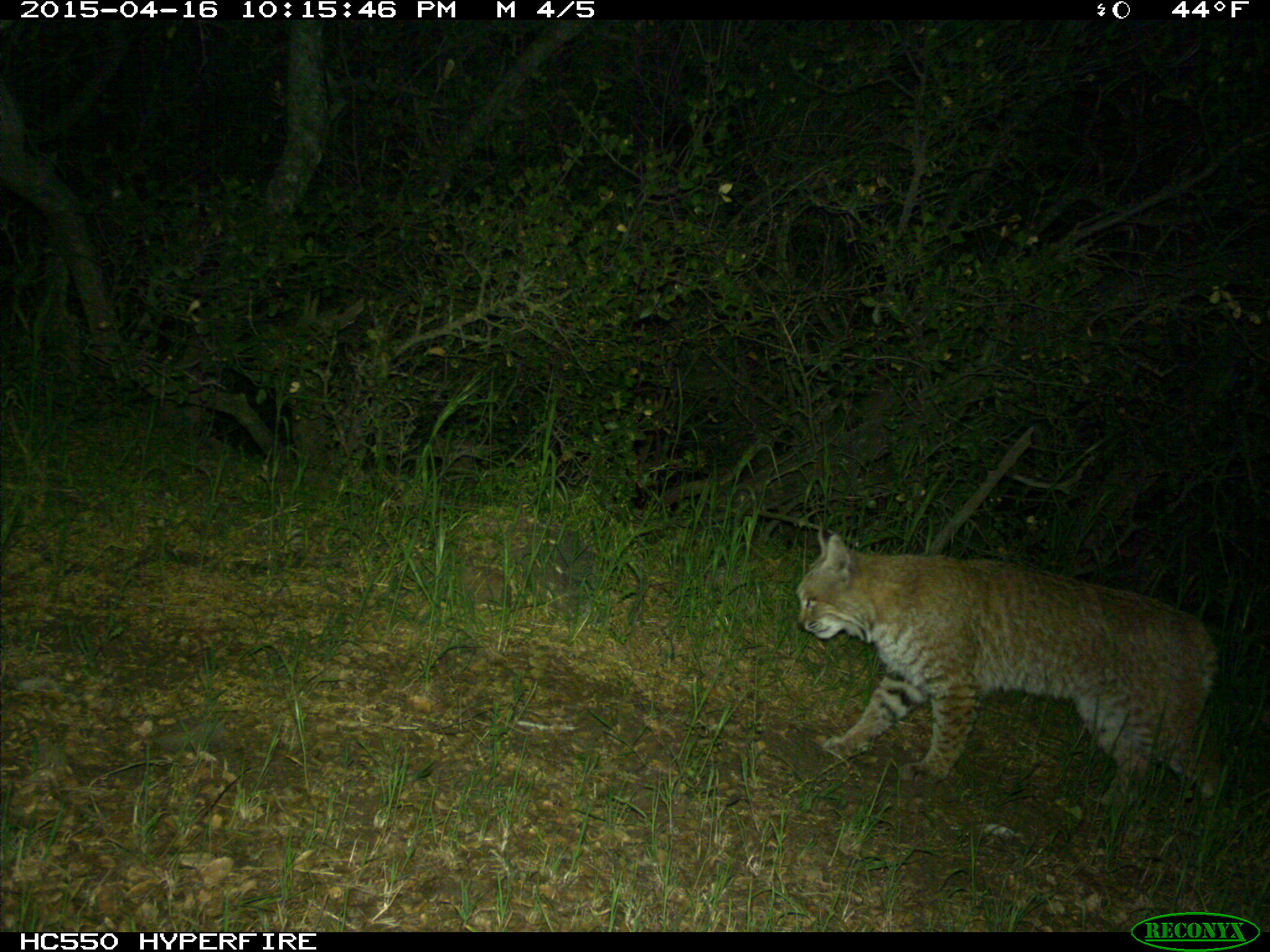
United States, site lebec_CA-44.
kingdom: Animalia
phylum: Chordata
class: Mammalia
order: Carnivora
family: Felidae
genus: Lynx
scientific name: Lynx rufus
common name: bobcat